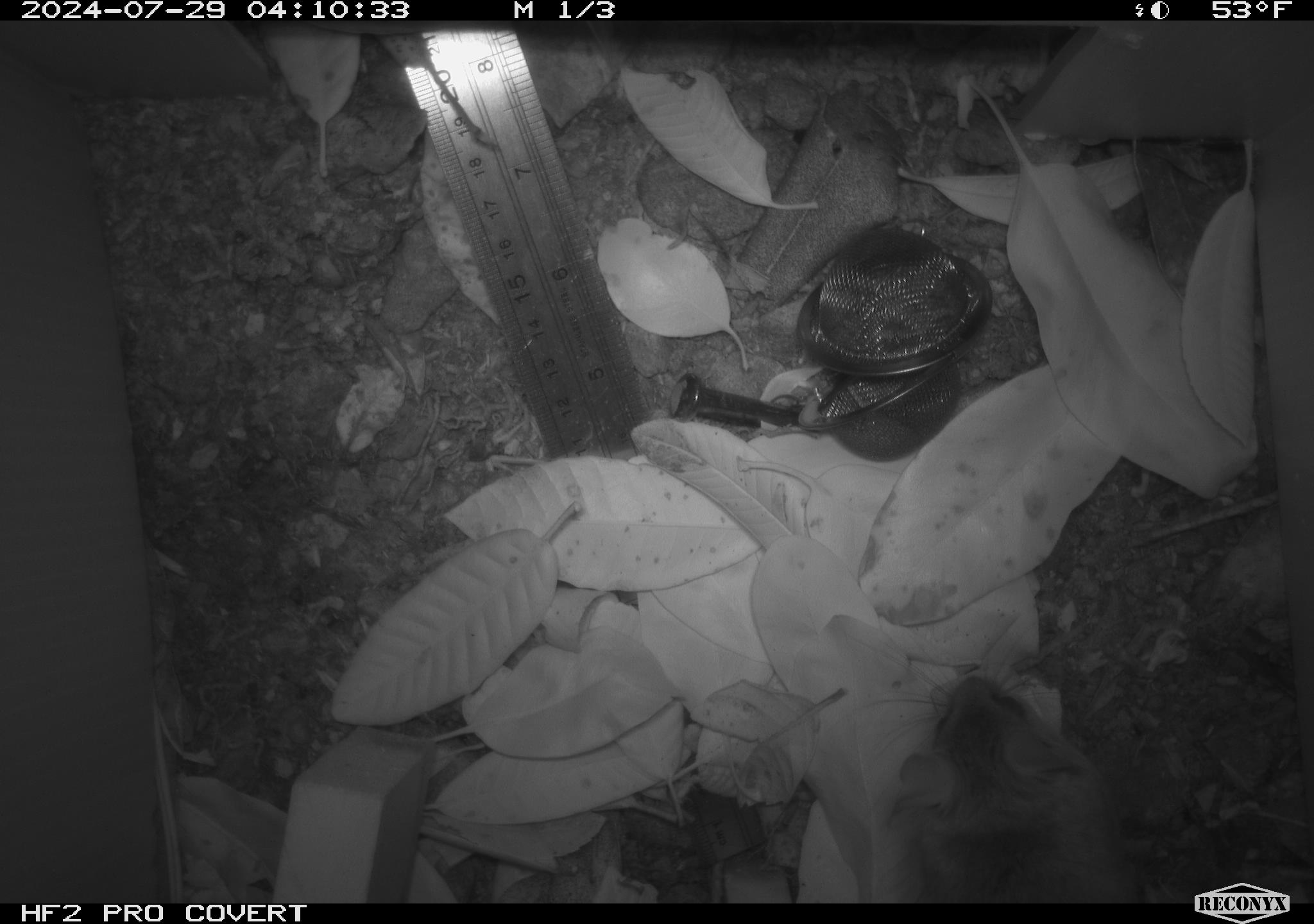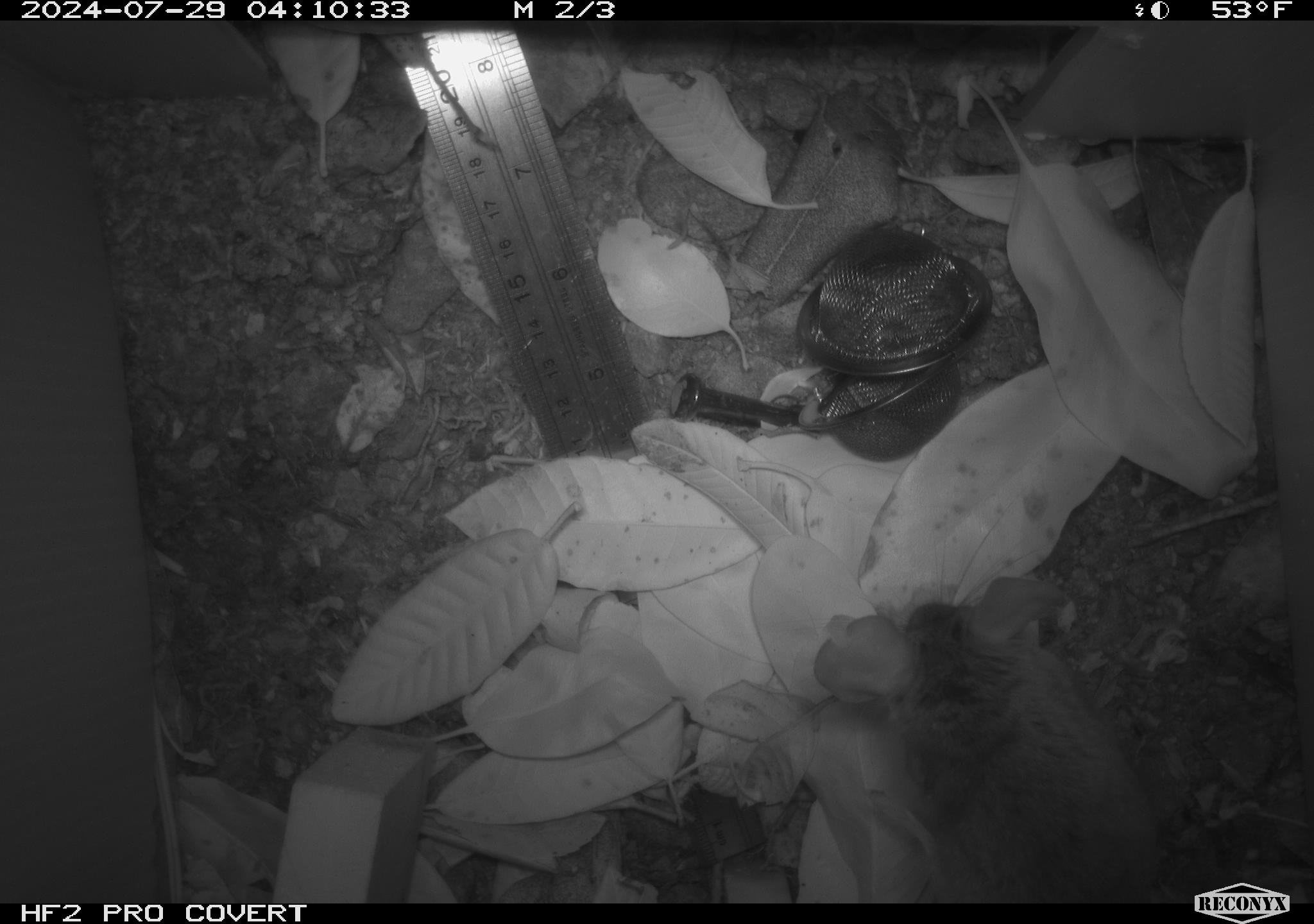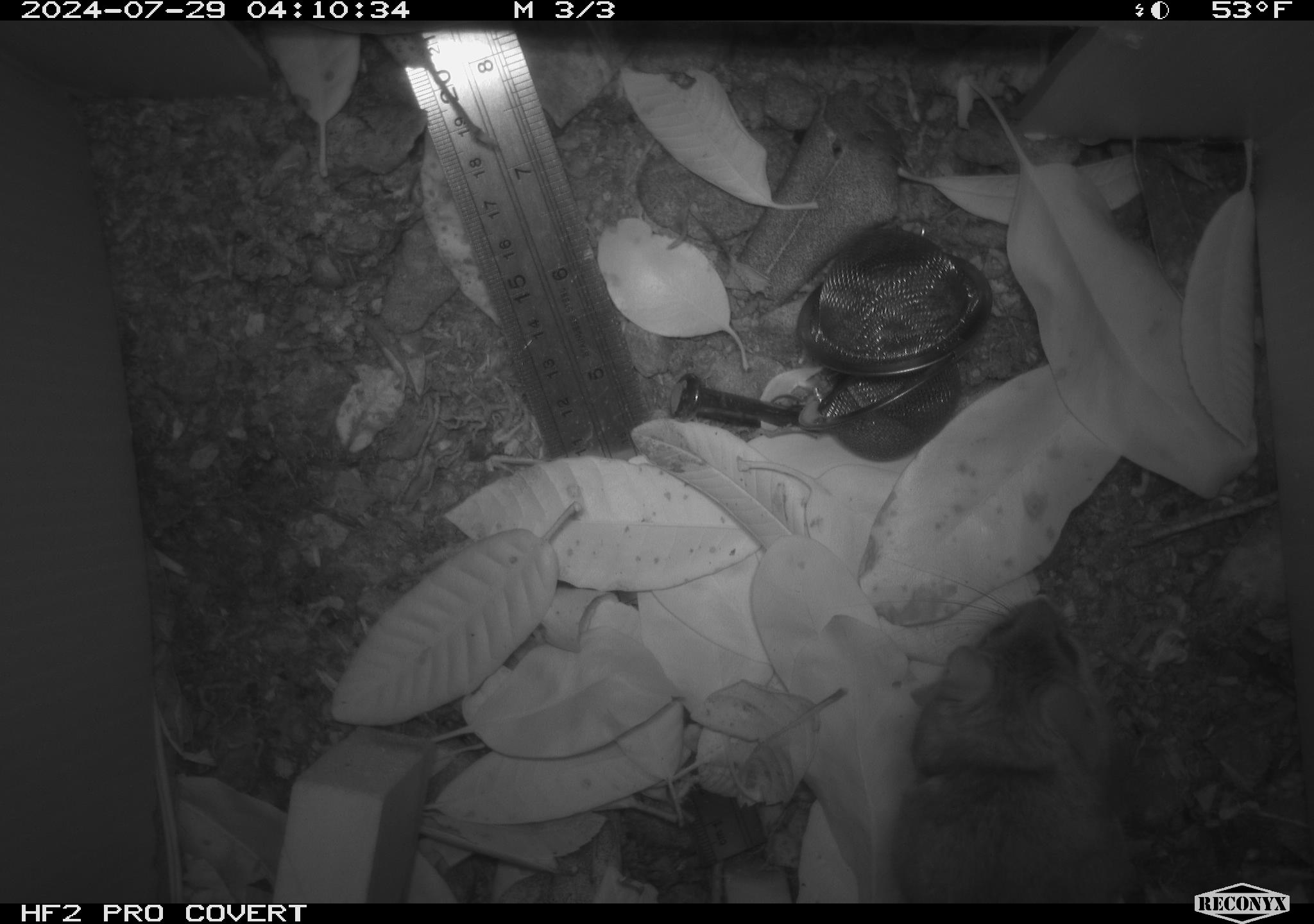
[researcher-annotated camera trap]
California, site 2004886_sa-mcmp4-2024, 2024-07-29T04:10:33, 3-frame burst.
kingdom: Animalia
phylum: Chordata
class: Mammalia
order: Rodentia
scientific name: Rodentia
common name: mouse species